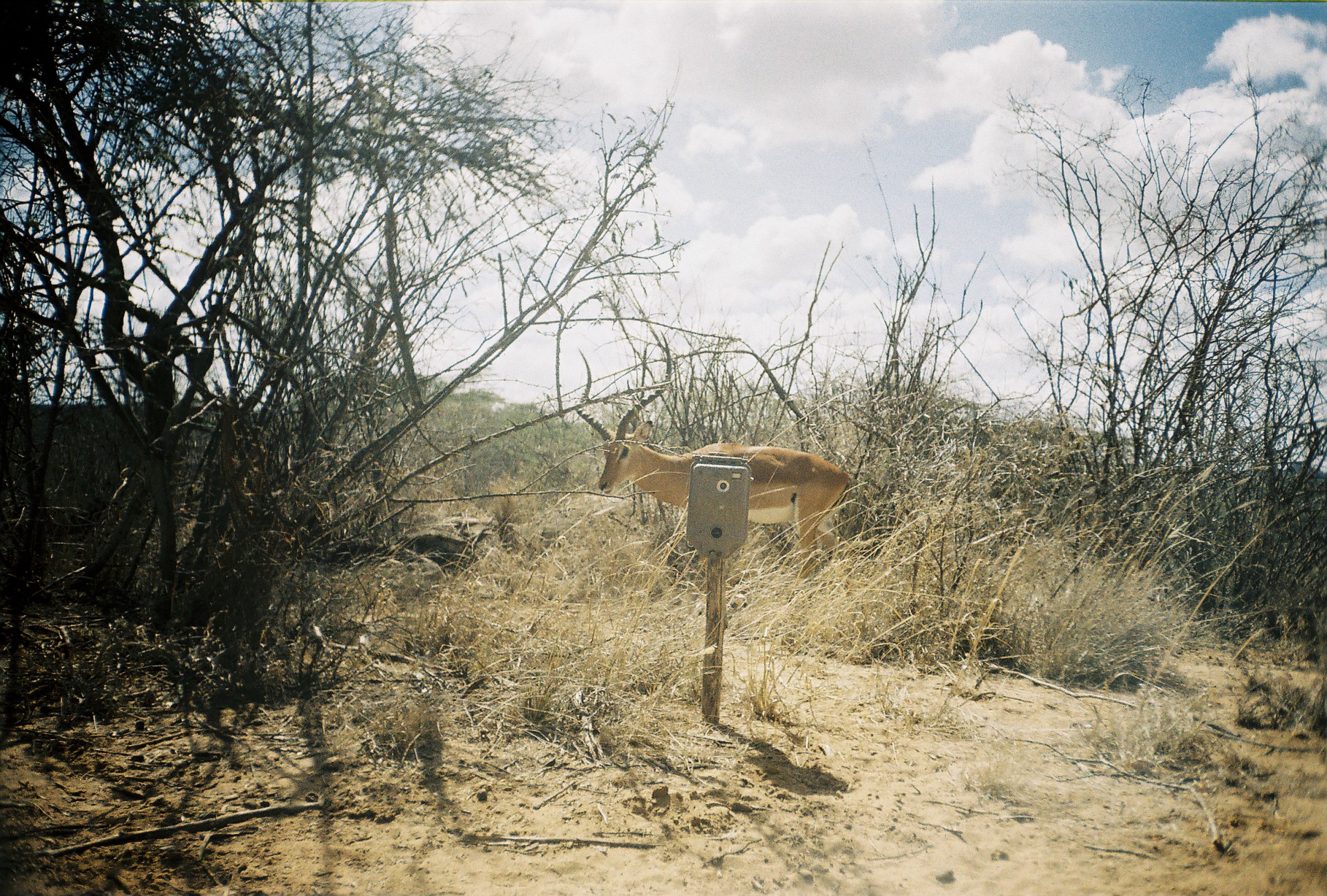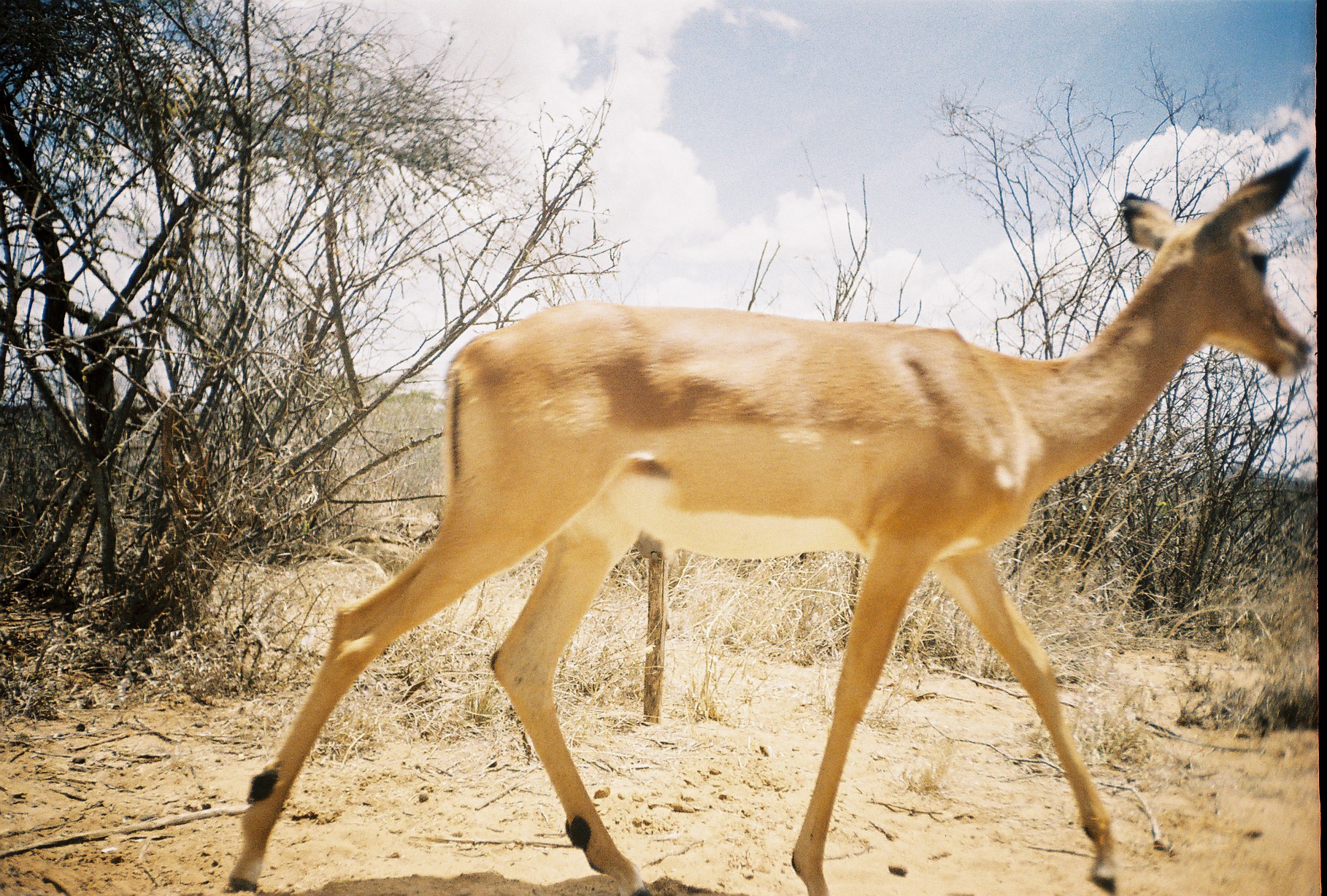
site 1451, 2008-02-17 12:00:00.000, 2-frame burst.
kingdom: Animalia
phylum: Chordata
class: Mammalia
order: Artiodactyla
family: Bovidae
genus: Aepyceros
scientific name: Aepyceros melampus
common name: impala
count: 1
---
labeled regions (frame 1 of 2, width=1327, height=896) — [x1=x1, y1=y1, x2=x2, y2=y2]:
aepyceros melampus: [x1=574, y1=330, x2=852, y2=581]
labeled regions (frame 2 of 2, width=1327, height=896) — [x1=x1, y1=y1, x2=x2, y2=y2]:
aepyceros melampus: [x1=226, y1=142, x2=1310, y2=896]